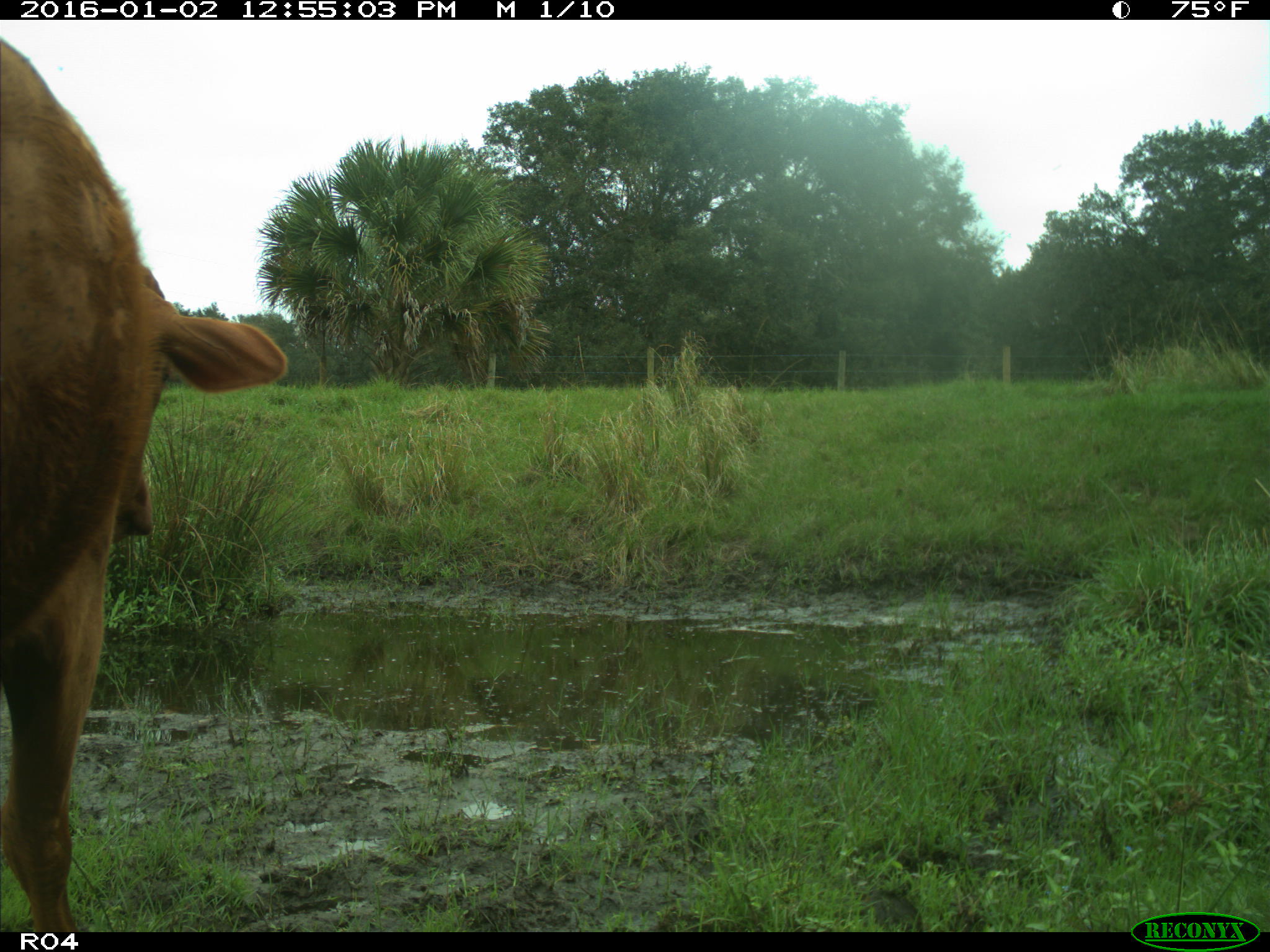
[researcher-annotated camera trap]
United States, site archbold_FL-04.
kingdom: Animalia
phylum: Chordata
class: Mammalia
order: Artiodactyla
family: Bovidae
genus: Bos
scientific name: Bos taurus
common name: domestic cow